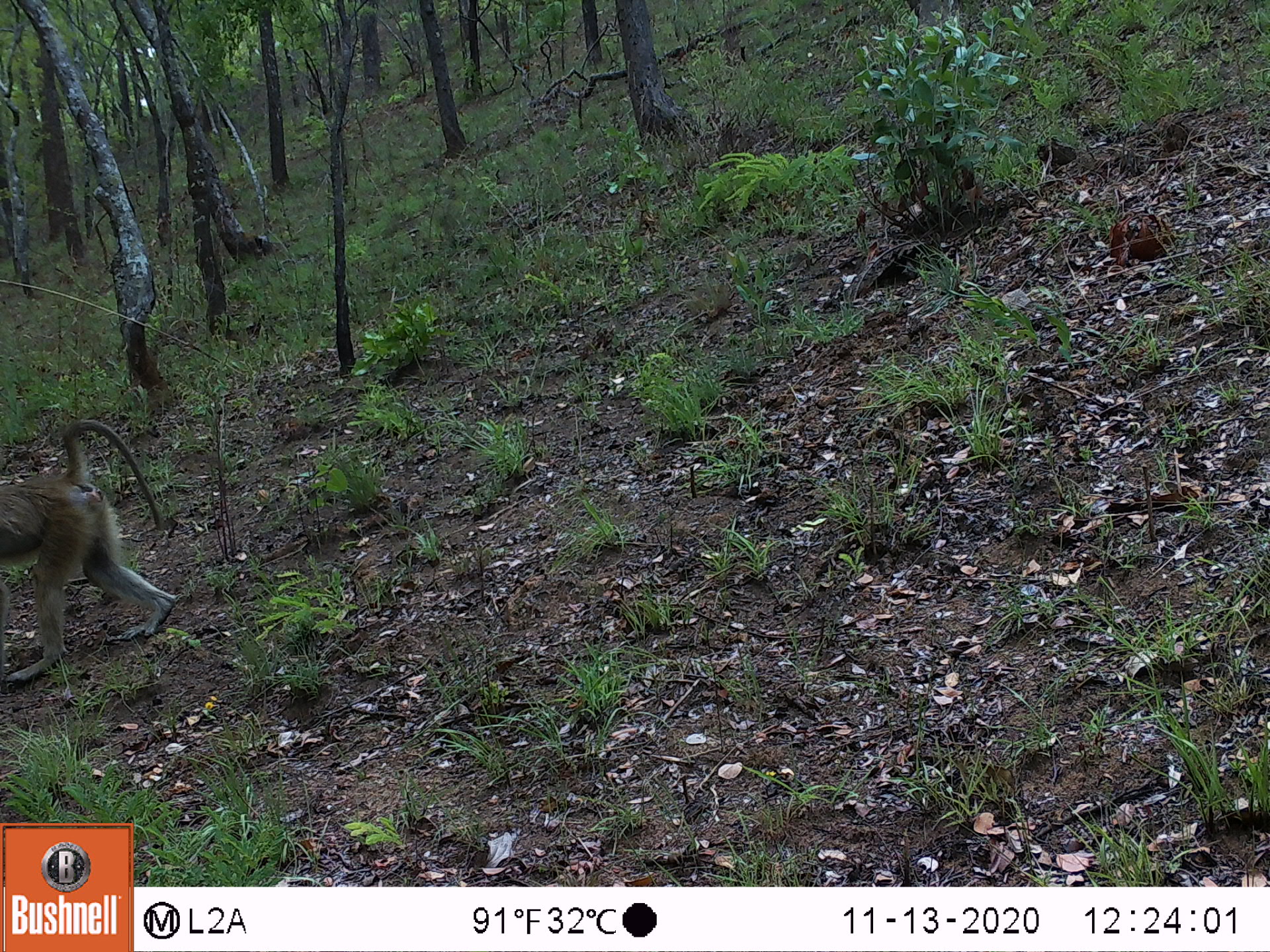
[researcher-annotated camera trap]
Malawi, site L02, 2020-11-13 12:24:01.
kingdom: Animalia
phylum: Chordata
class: Mammalia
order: Primates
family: Cercopithecidae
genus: Papio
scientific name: Papio cynocephalus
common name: yellow baboon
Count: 1.